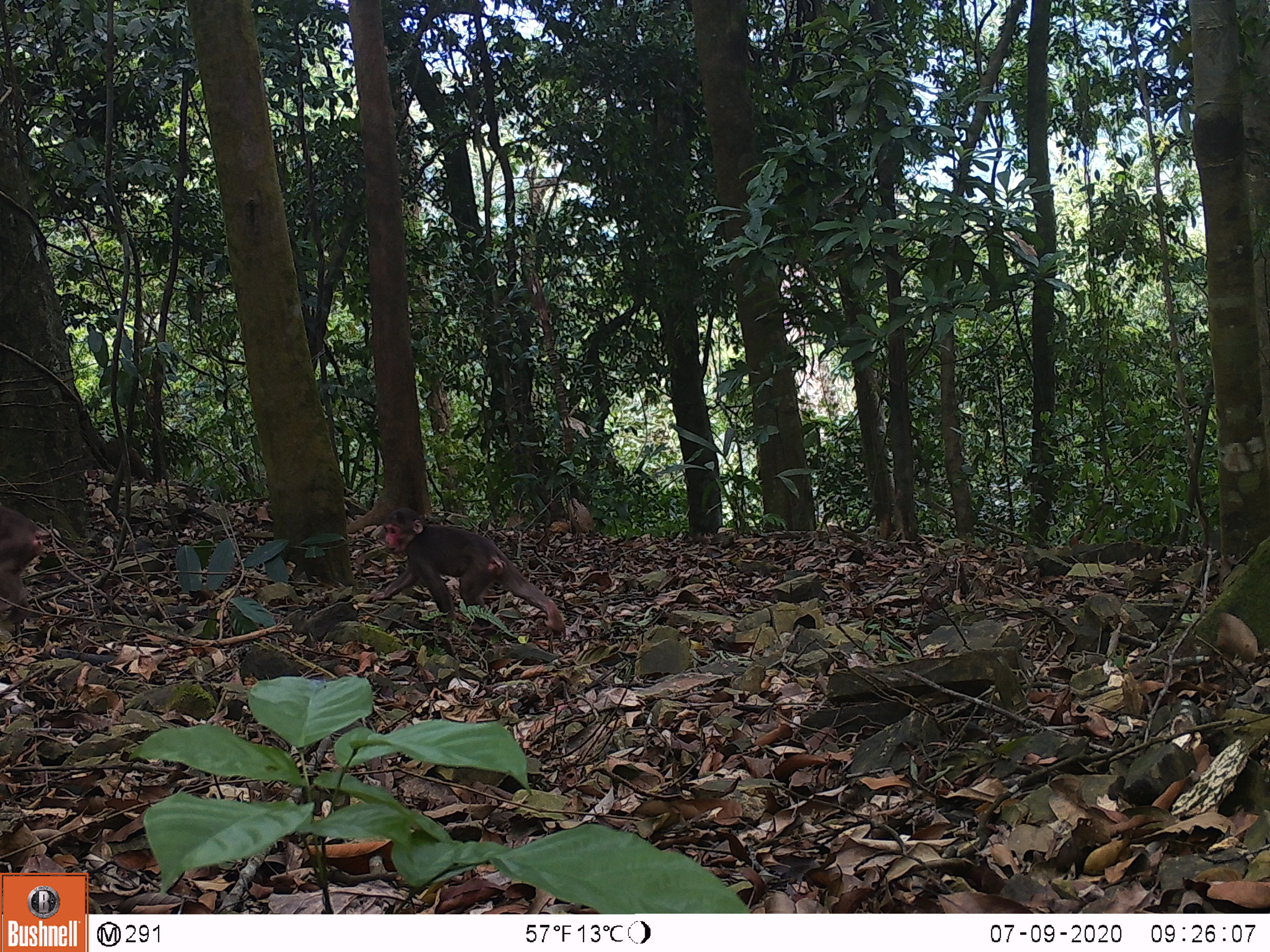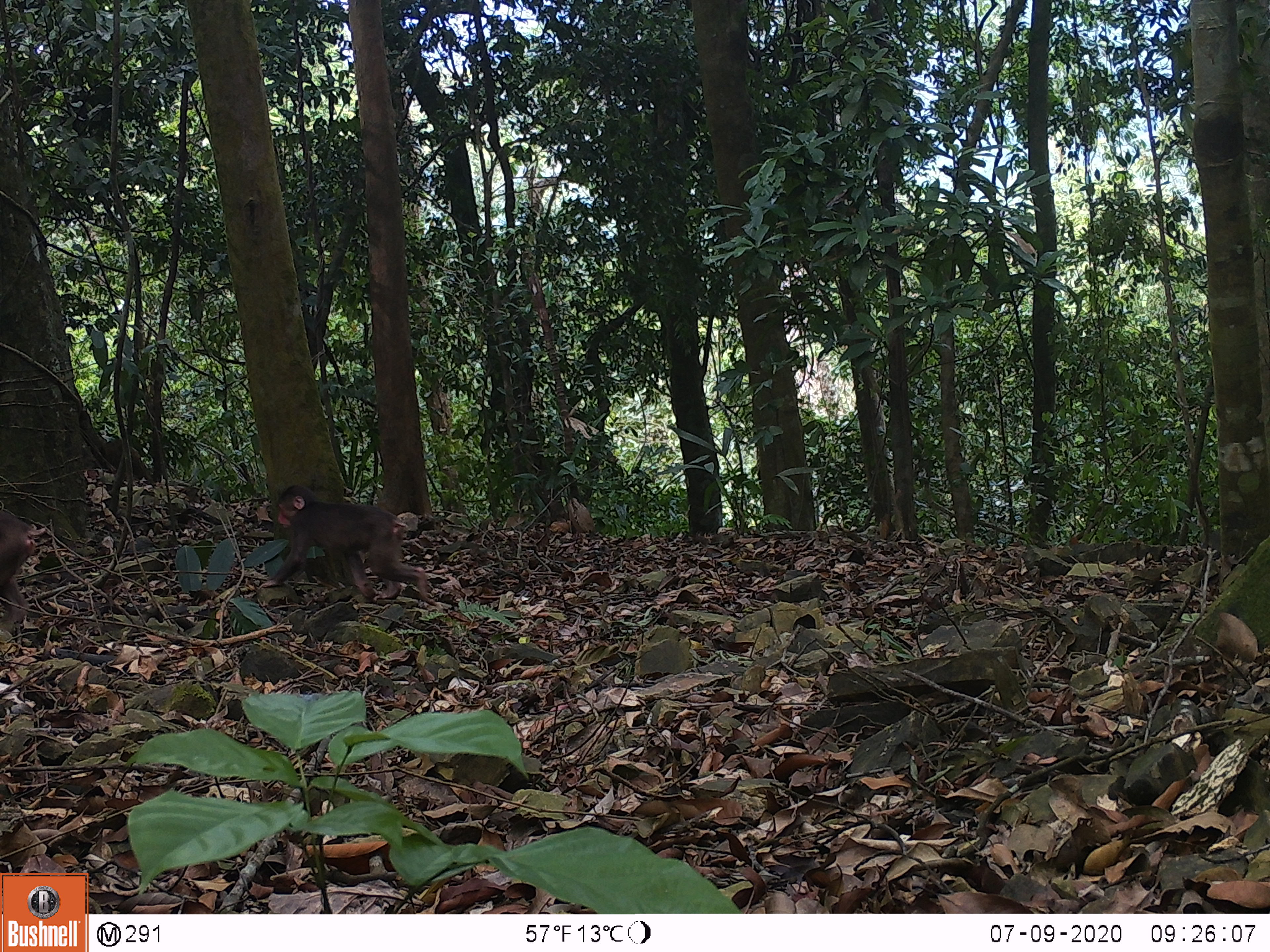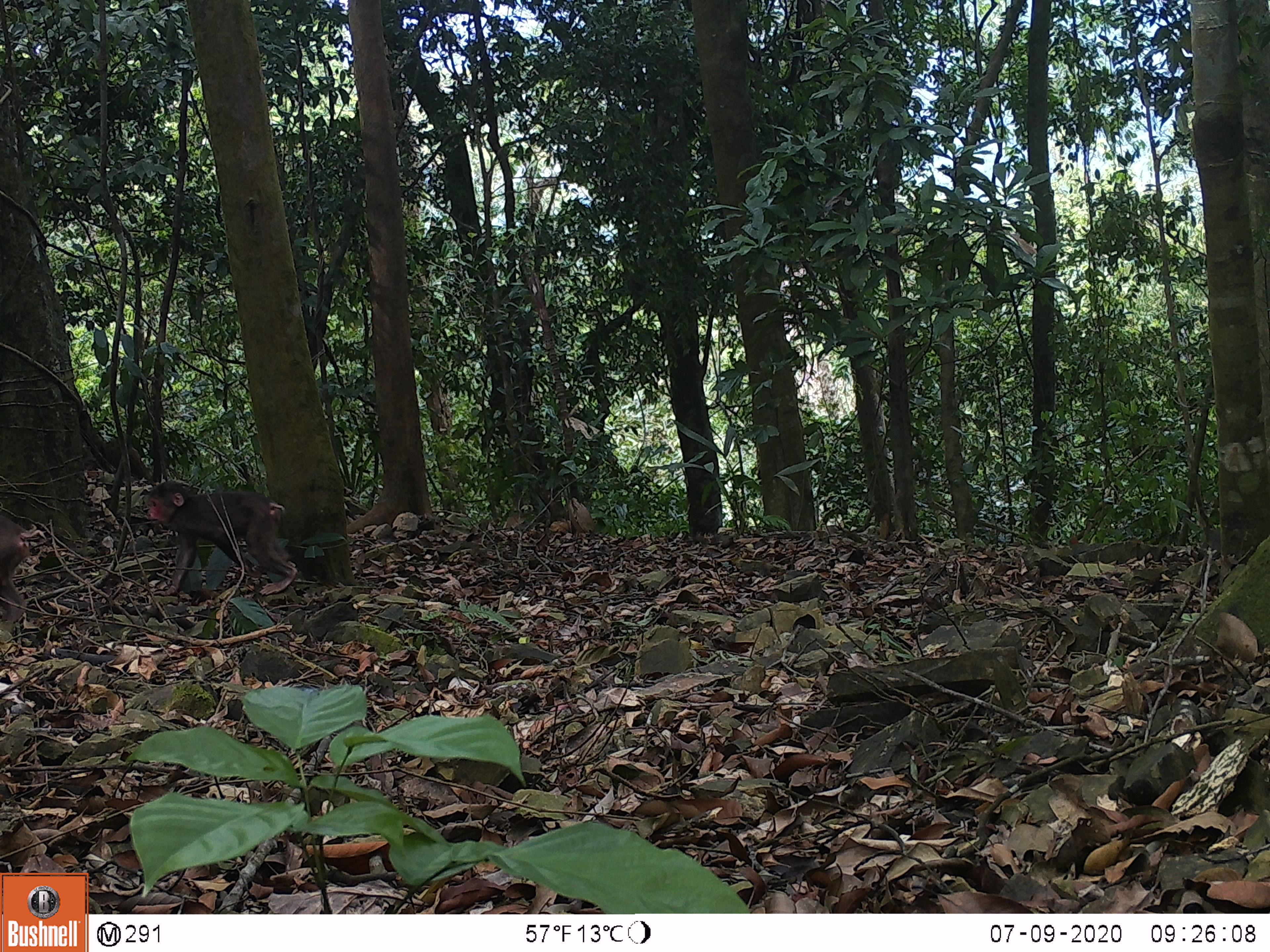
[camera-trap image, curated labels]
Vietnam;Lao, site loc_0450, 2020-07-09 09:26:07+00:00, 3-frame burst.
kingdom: Animalia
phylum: Chordata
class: Mammalia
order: Primates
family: Cercopithecidae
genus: Macaca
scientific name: Macaca arctoides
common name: stump-tailed macaque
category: stump tailed macaque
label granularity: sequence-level